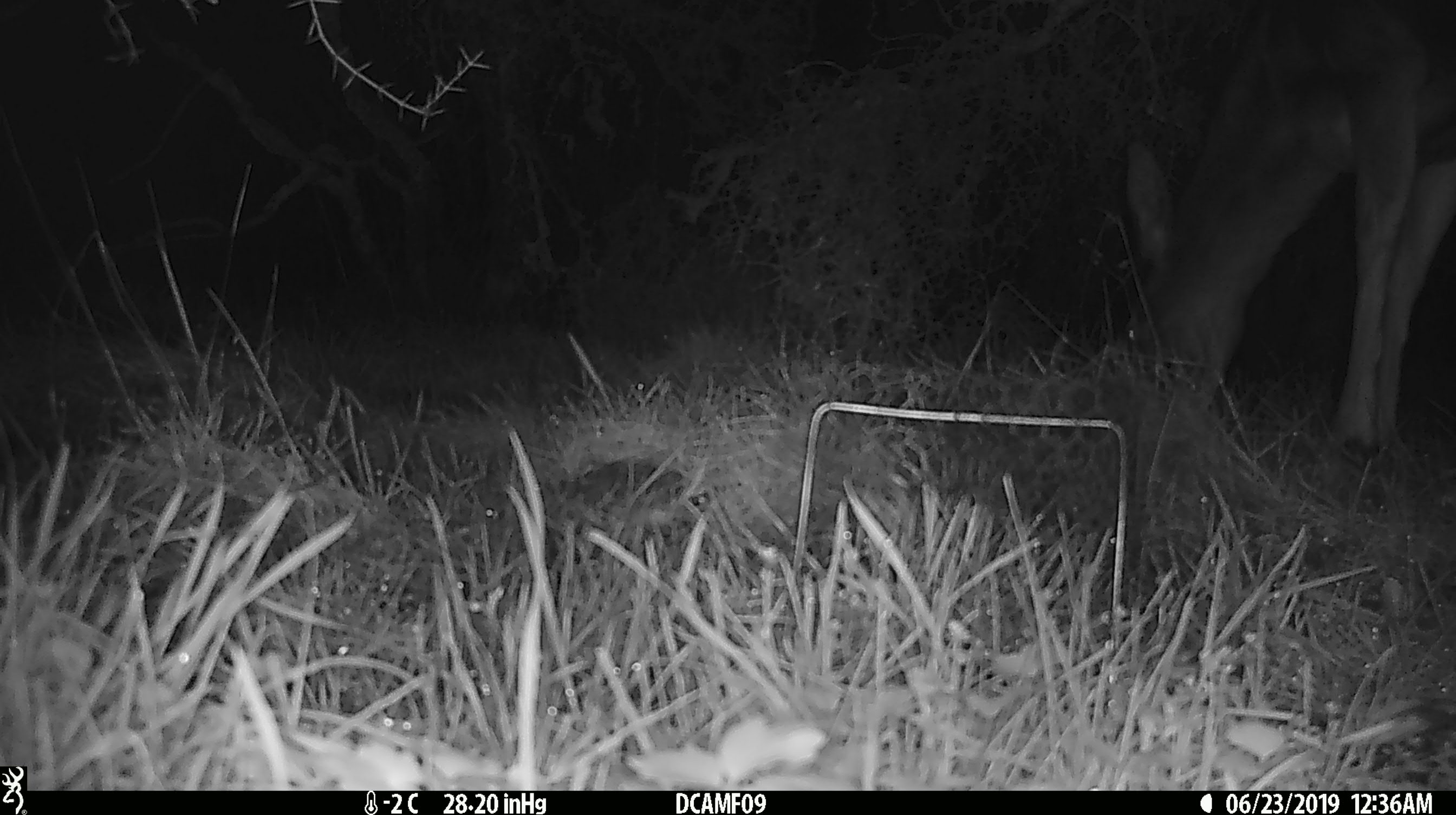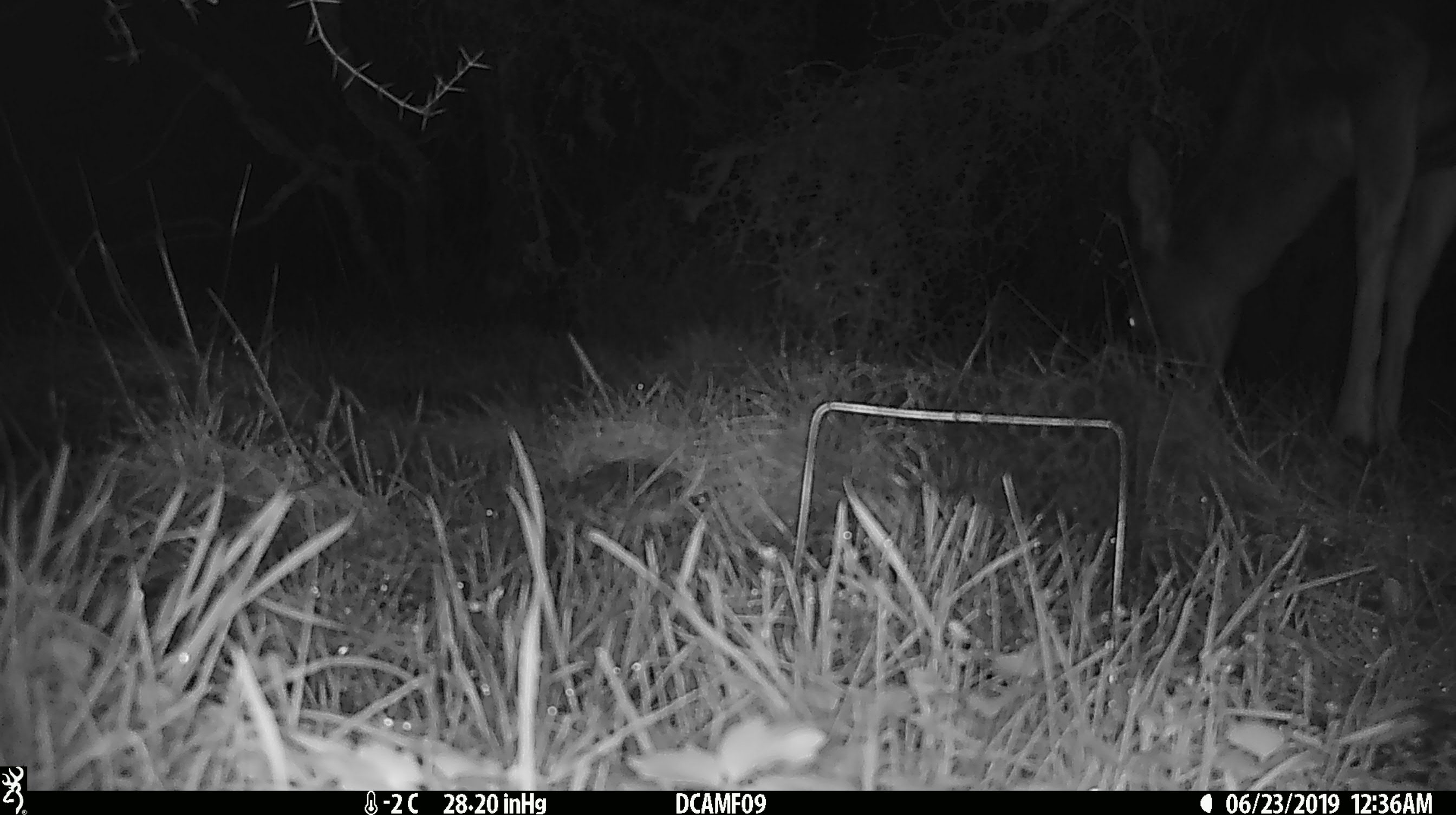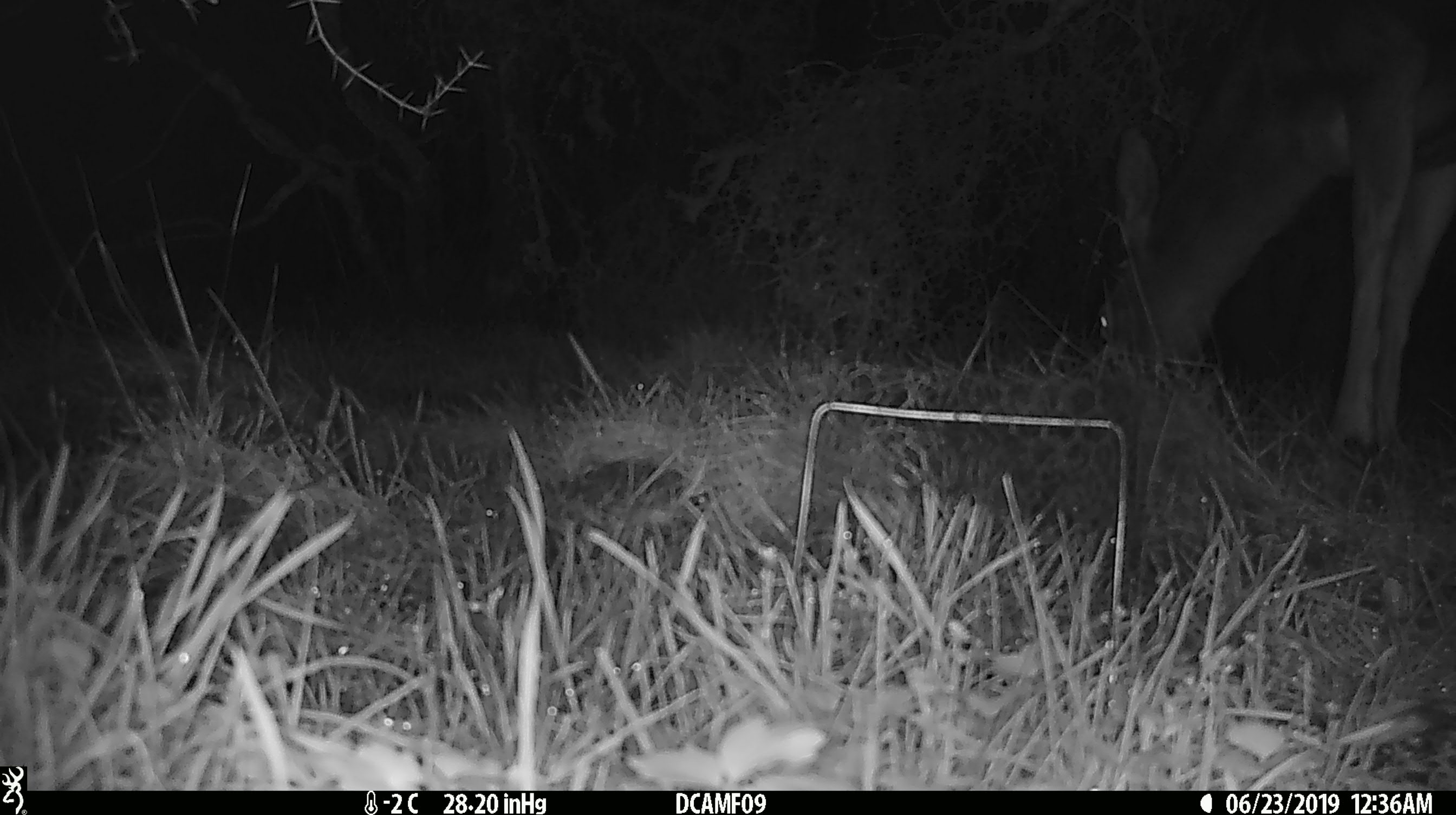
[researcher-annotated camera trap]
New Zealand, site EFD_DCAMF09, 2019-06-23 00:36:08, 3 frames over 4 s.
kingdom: Animalia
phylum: Chordata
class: Mammalia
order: Artiodactyla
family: Cervidae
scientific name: Cervidae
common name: deer